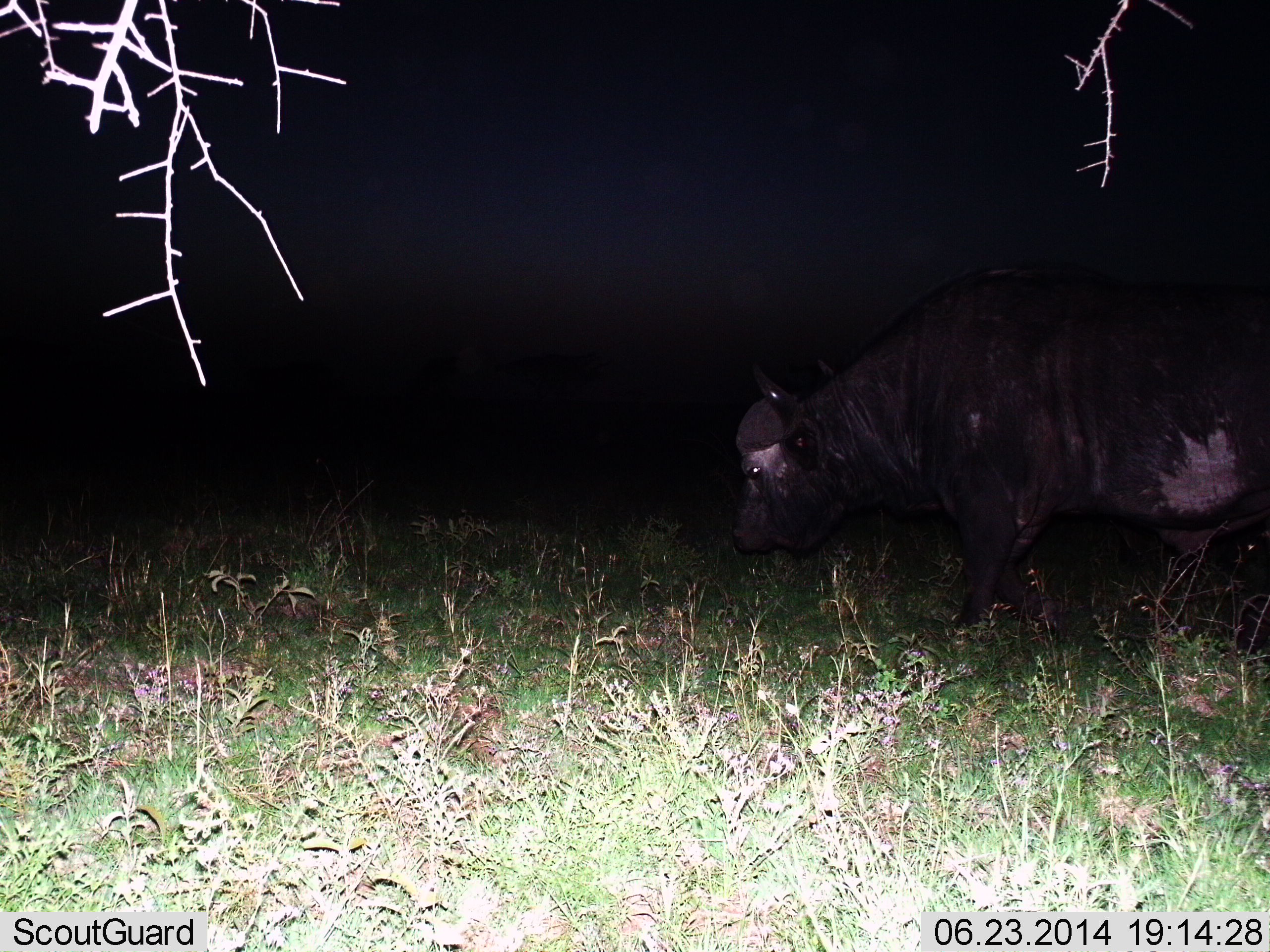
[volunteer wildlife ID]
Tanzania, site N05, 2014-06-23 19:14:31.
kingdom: Animalia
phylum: Chordata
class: Mammalia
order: Artiodactyla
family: Bovidae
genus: Syncerus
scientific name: Syncerus caffer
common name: cape buffalo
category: buffalo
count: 1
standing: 30%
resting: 0%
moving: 20%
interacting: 0%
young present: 0%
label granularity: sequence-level